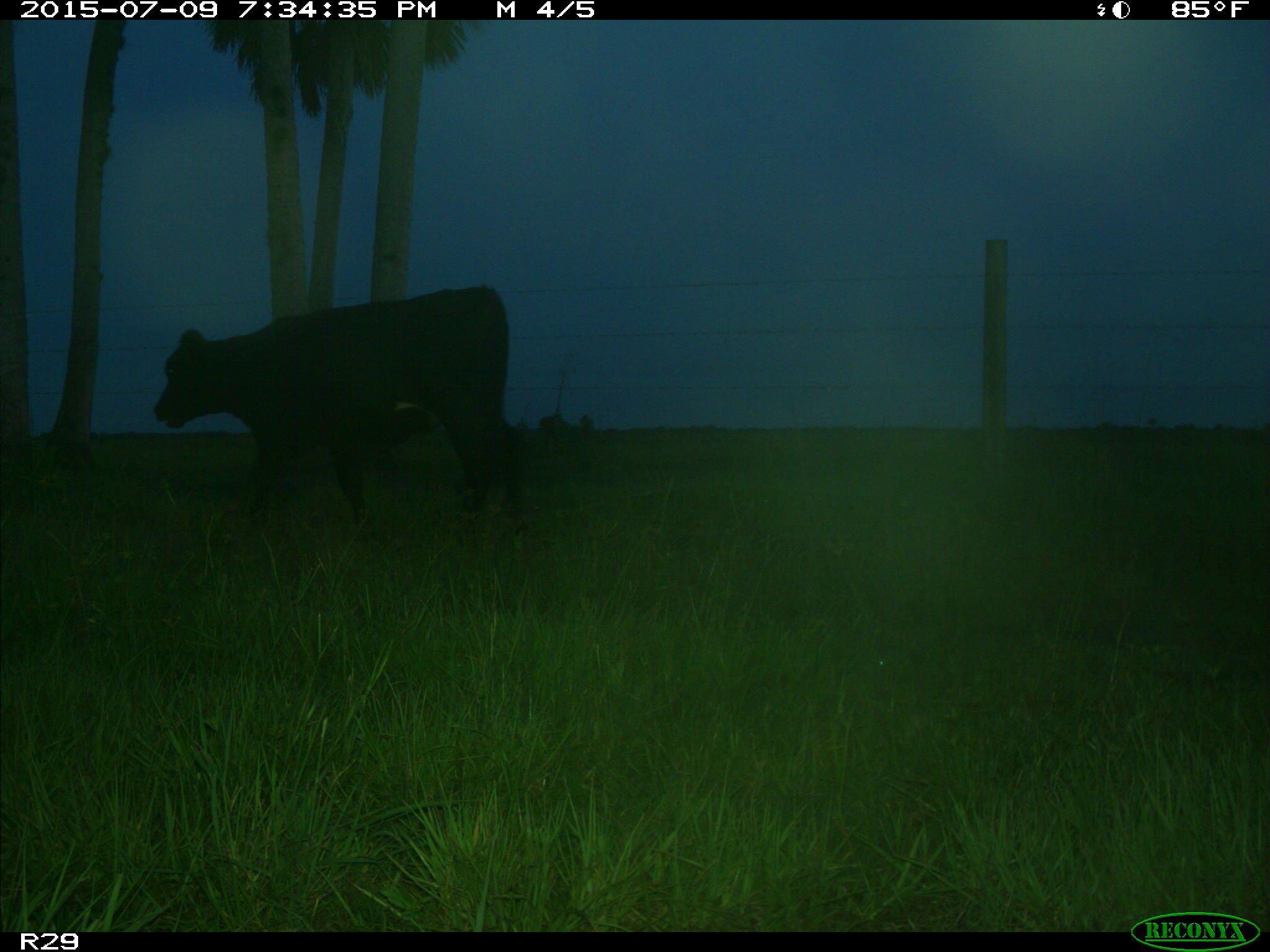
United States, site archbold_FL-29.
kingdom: Animalia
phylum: Chordata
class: Mammalia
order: Artiodactyla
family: Bovidae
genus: Bos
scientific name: Bos taurus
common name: domestic cow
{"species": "Bos taurus (domestic cow)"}